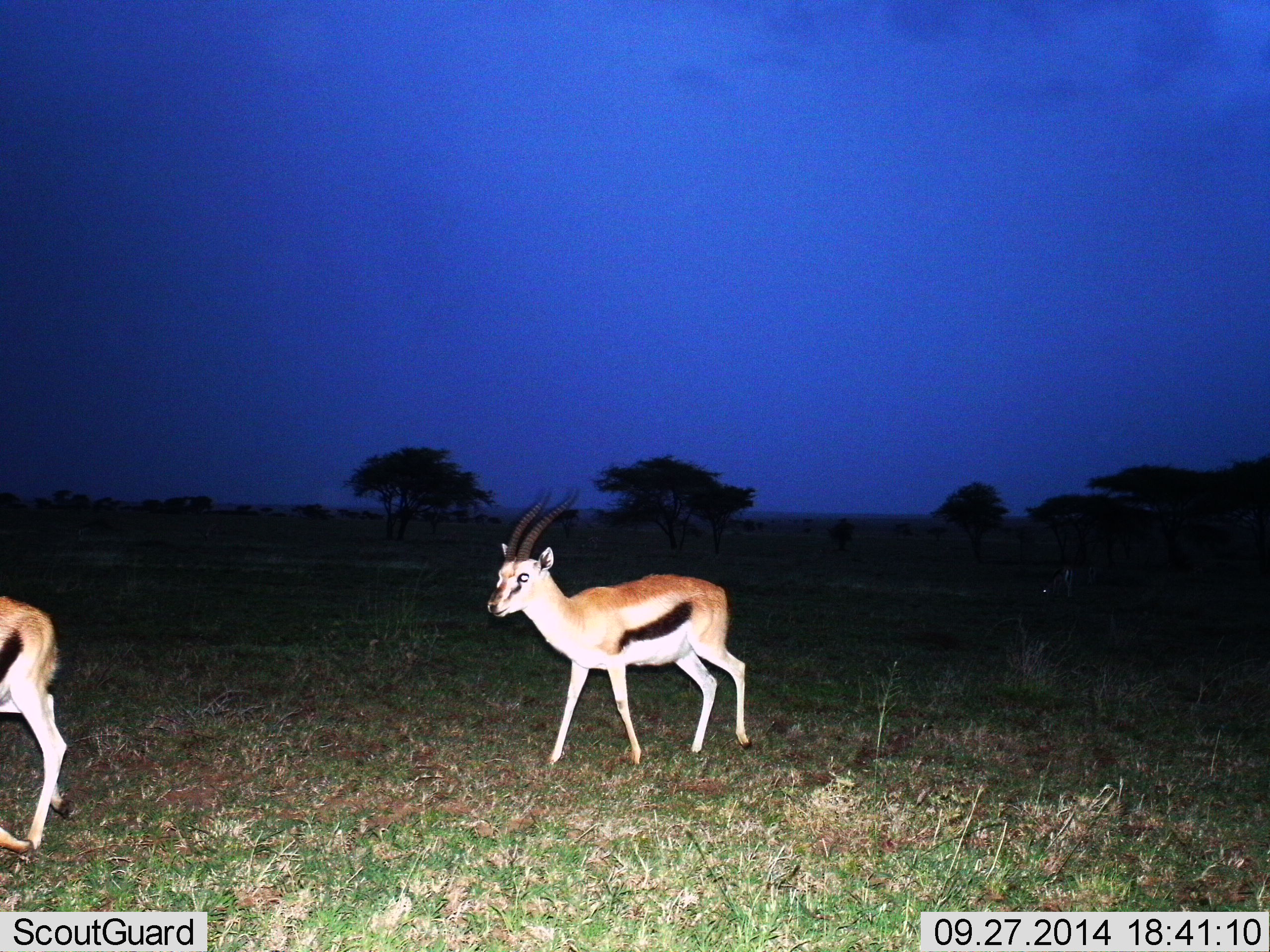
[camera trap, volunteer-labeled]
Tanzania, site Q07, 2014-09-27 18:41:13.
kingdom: Animalia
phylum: Chordata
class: Mammalia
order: Artiodactyla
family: Bovidae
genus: Eudorcas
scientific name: Eudorcas thomsonii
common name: thomson's gazelle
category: gazellethomsons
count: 2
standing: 50%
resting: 0%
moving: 70%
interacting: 0%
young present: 0%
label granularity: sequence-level